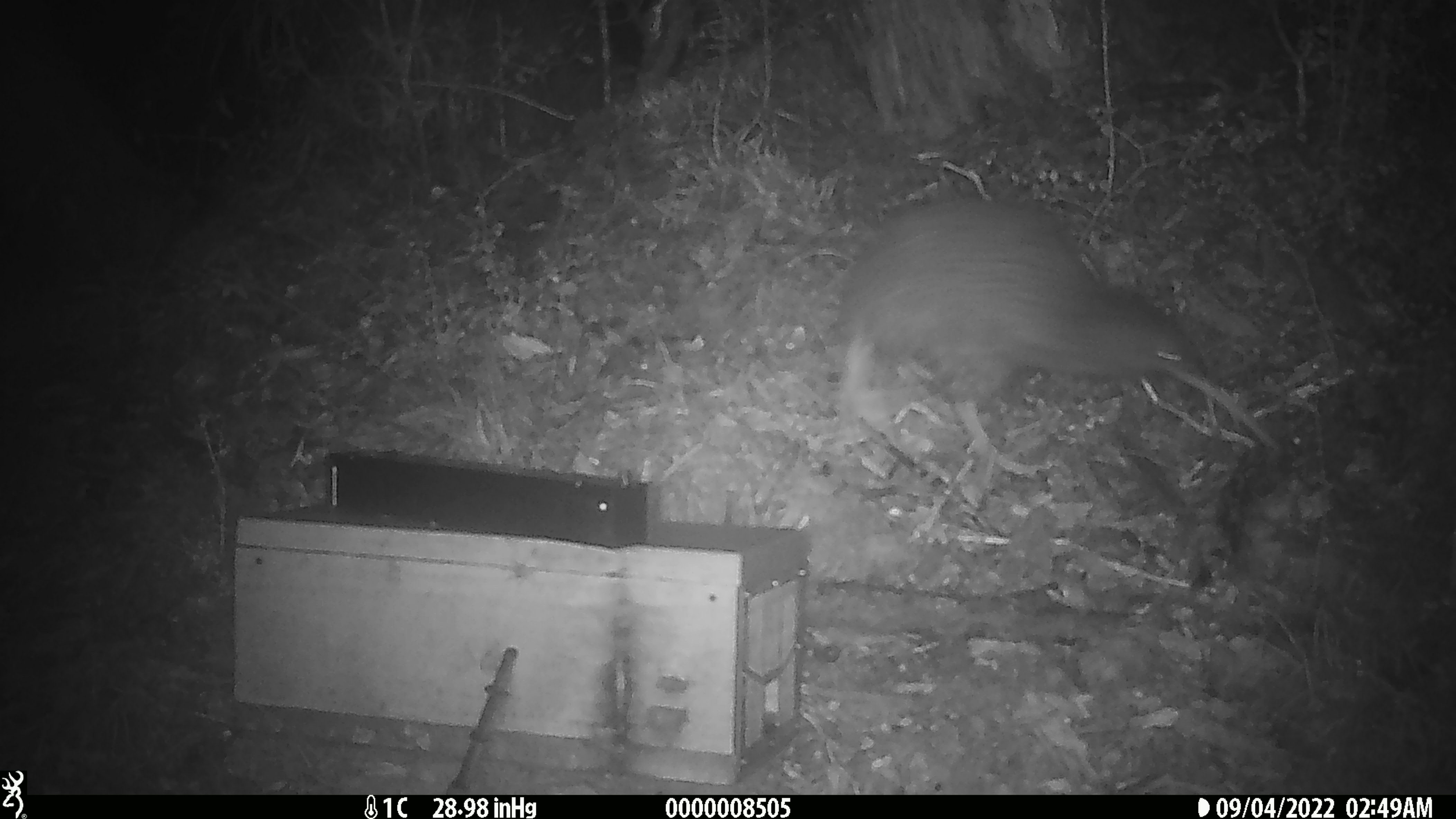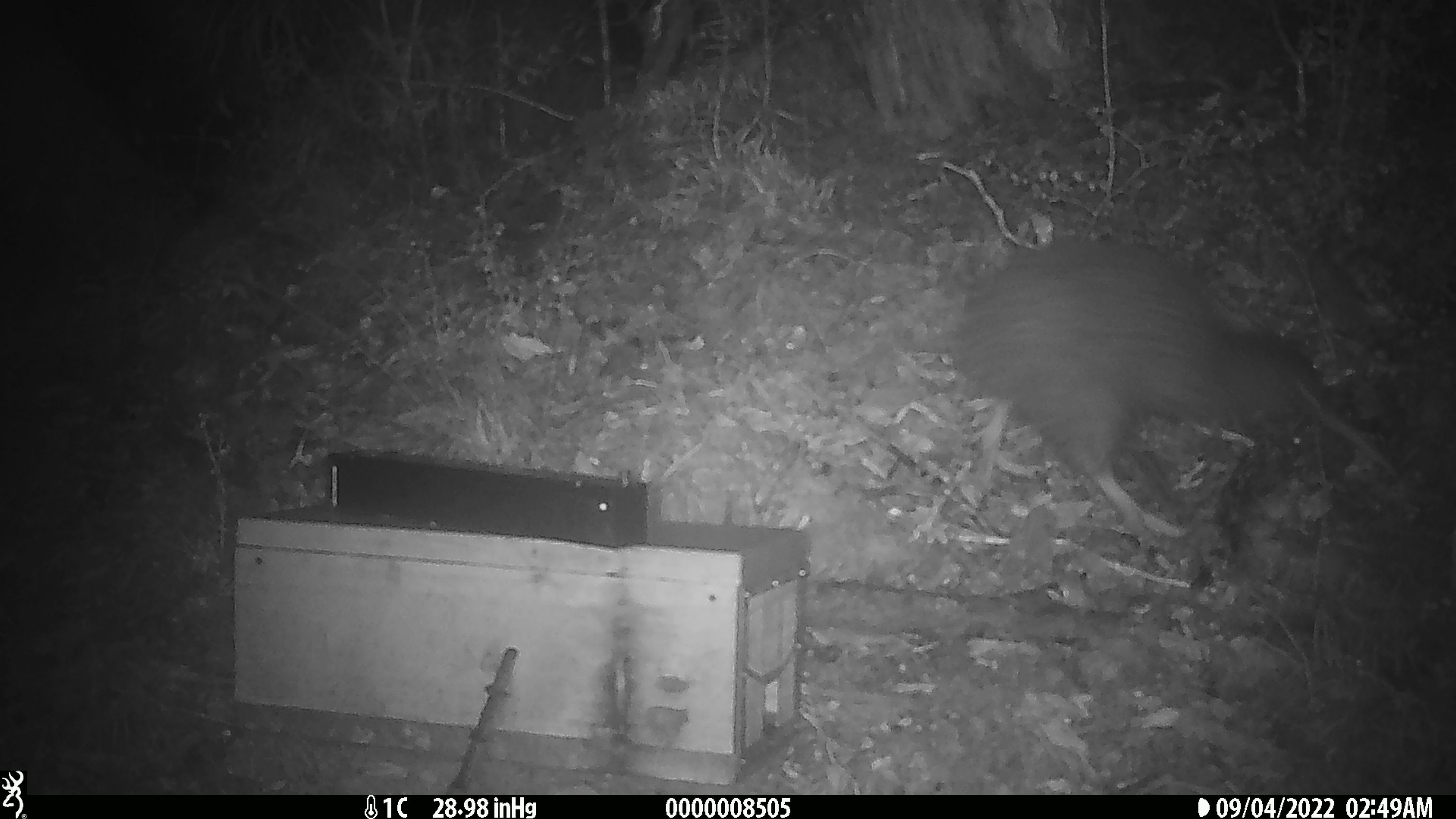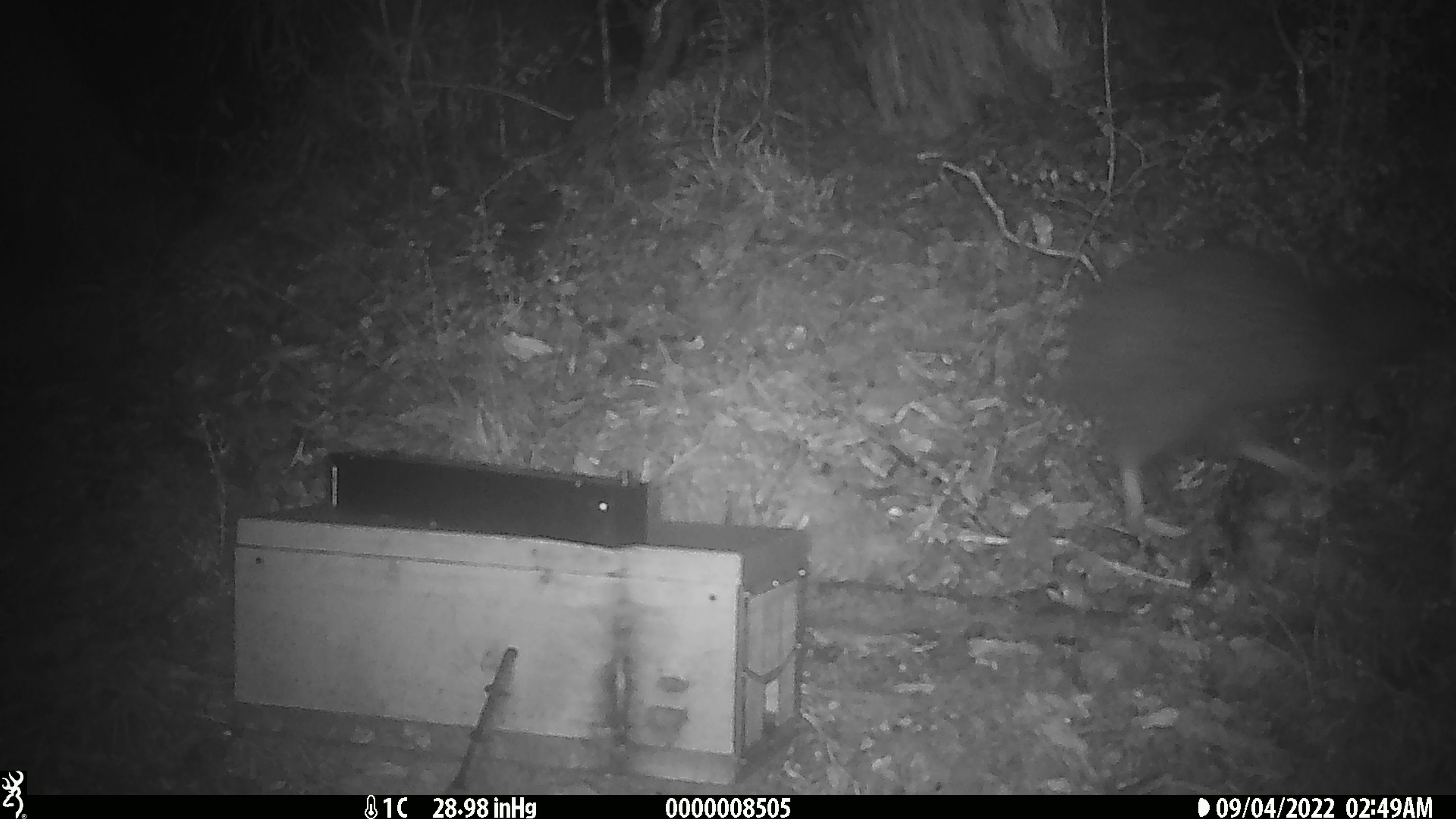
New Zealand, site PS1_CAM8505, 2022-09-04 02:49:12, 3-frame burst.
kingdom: Animalia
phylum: Chordata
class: Aves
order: Apterygiformes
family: Apterygidae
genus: Apteryx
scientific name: Apteryx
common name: kiwi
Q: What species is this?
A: Kiwi (Apteryx).